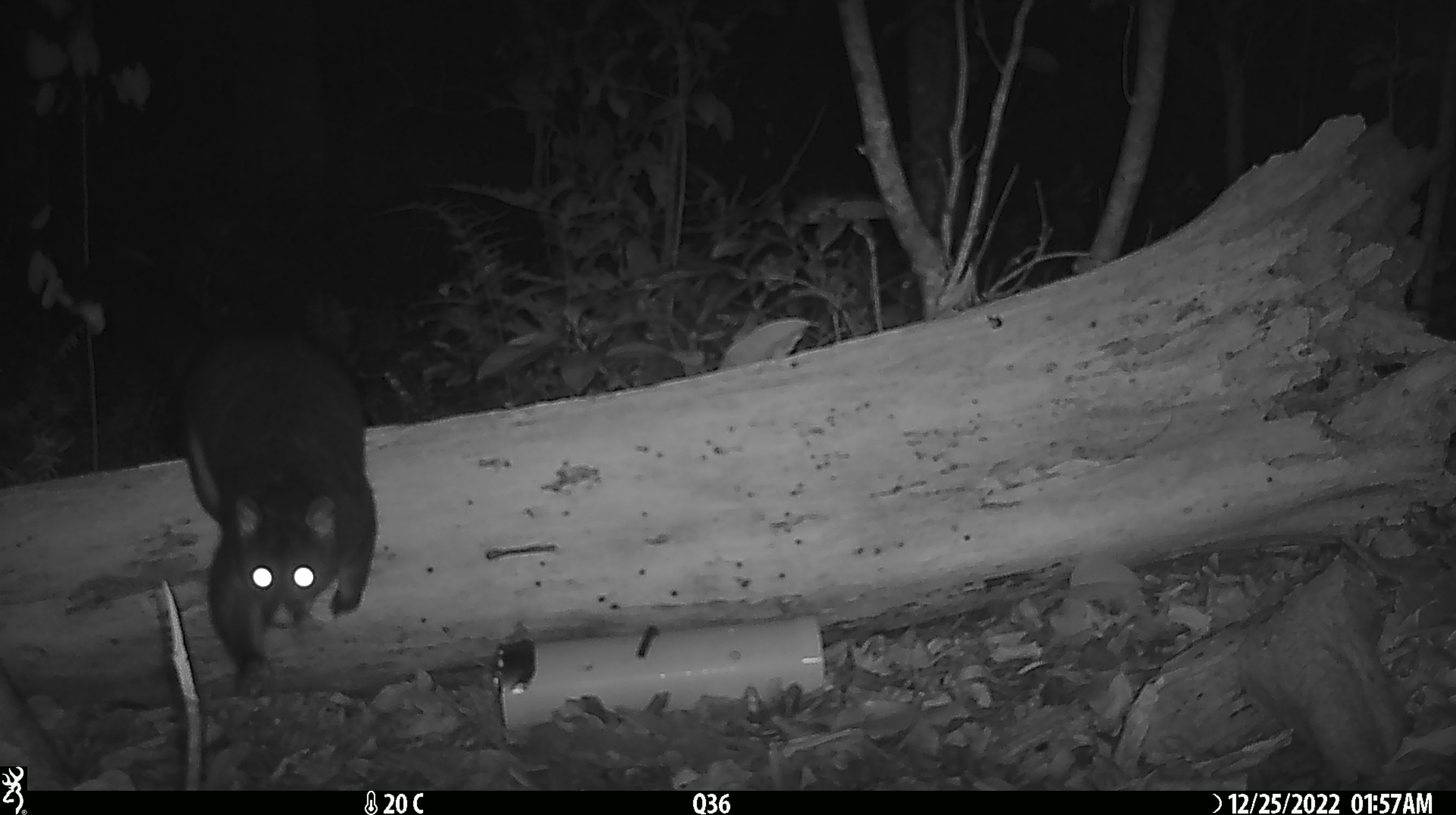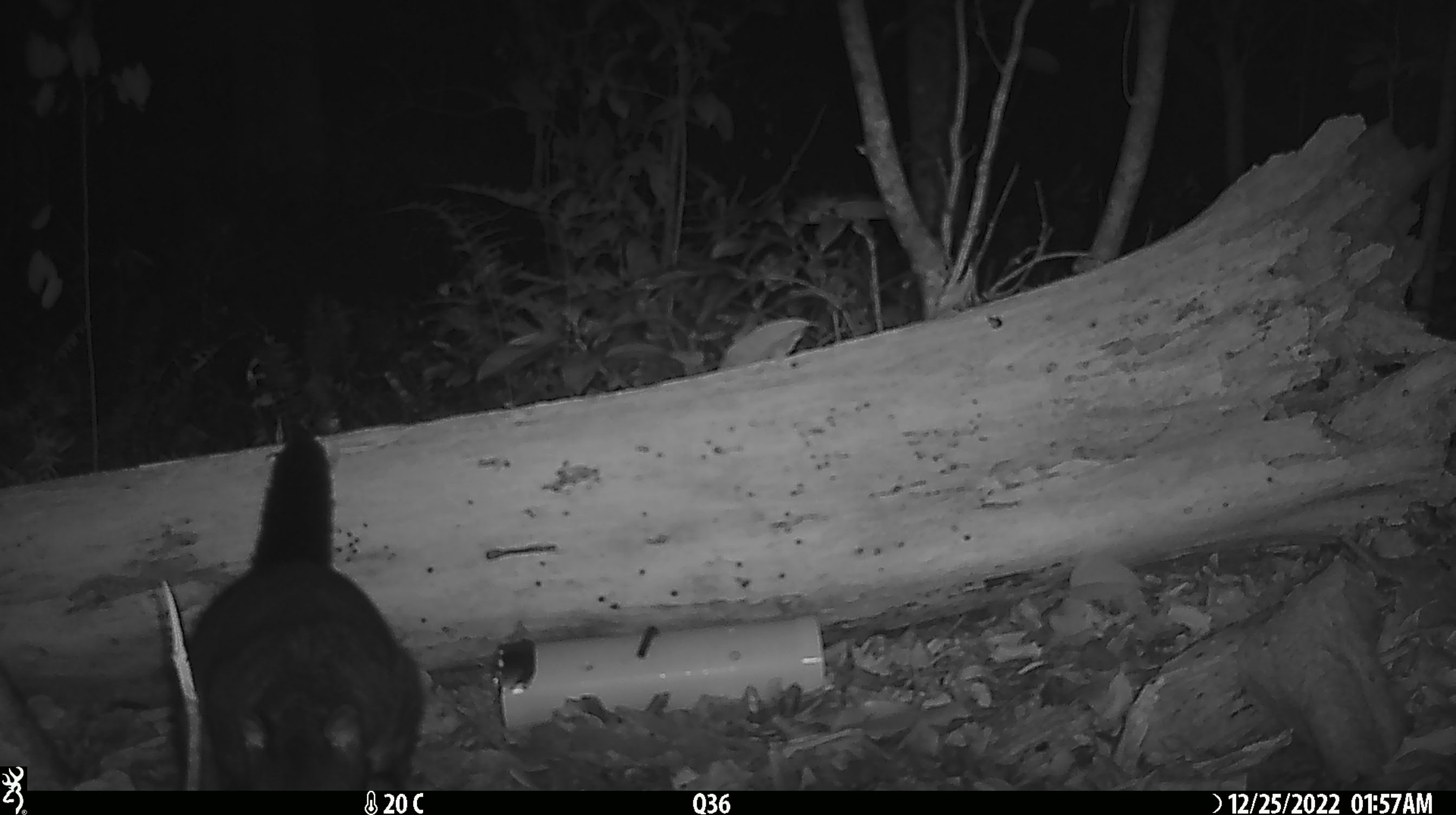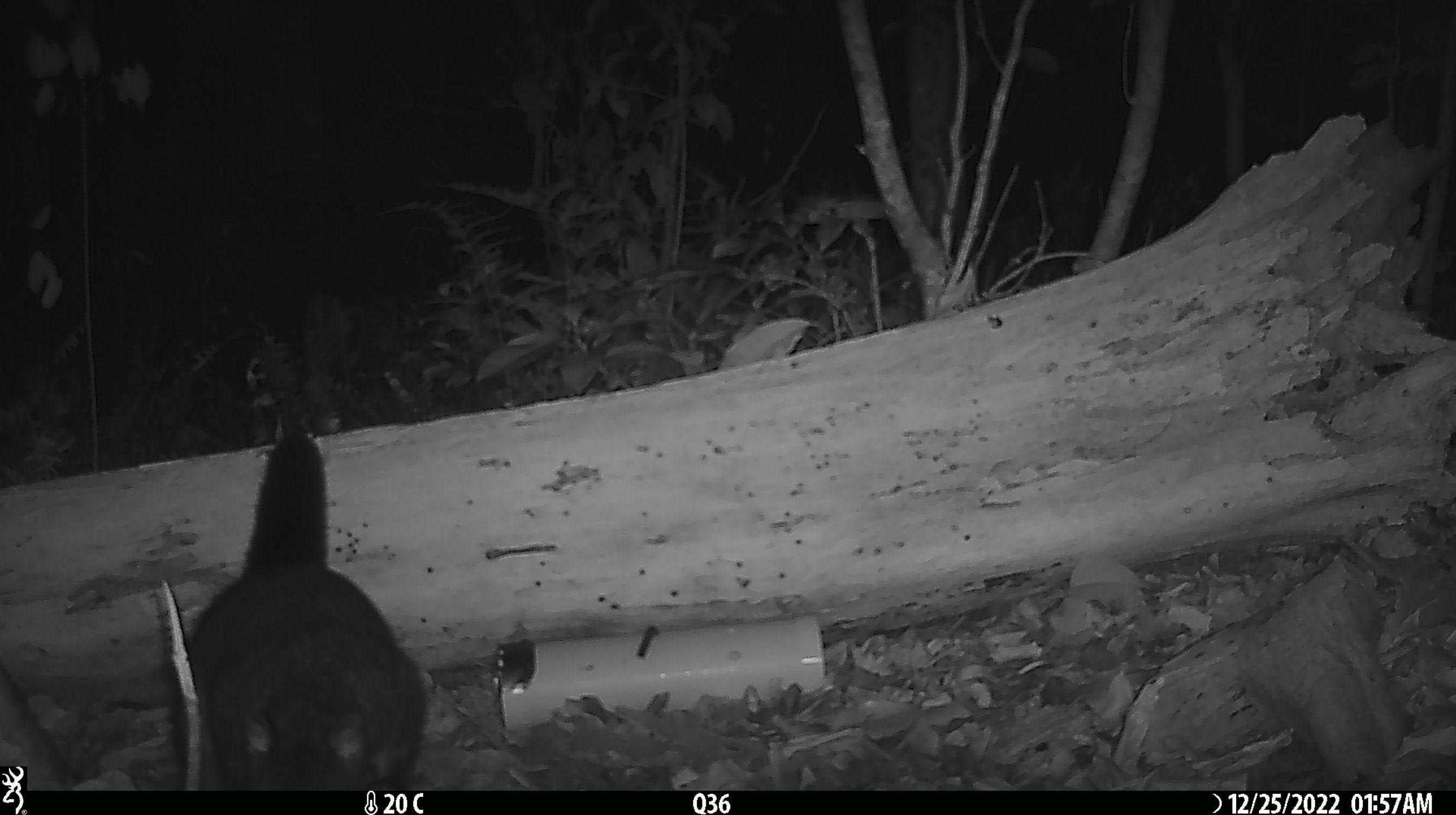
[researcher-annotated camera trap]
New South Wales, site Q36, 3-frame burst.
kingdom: Animalia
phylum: Chordata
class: Mammalia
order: Diprotodontia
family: Phalangeridae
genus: Trichosurus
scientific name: Trichosurus vulpecula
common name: common brushtail possum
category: possum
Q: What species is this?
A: Possum (common brushtail possum) (Trichosurus vulpecula).